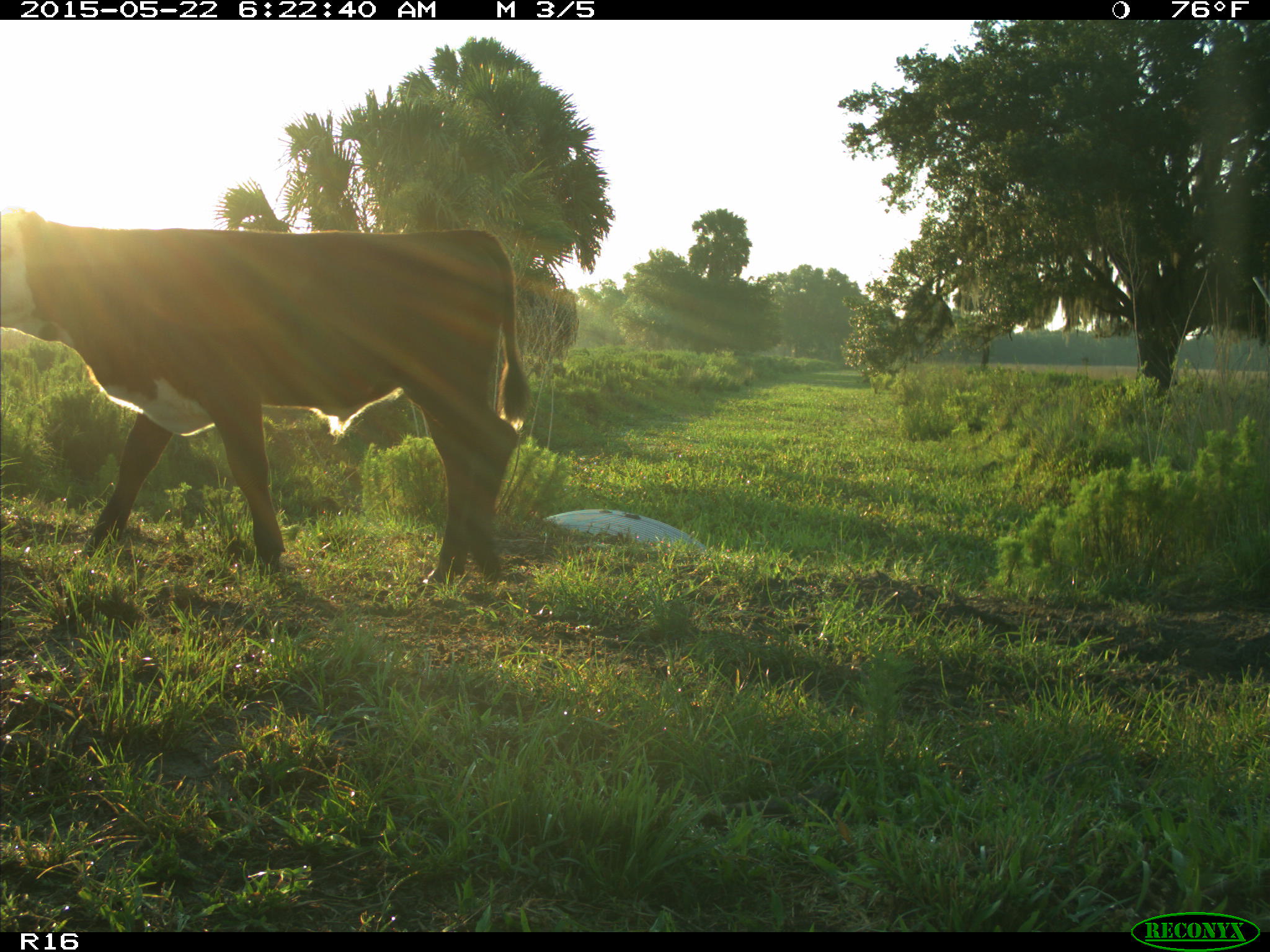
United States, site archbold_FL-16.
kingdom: Animalia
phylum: Chordata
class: Mammalia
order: Artiodactyla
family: Bovidae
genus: Bos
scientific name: Bos taurus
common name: domestic cow